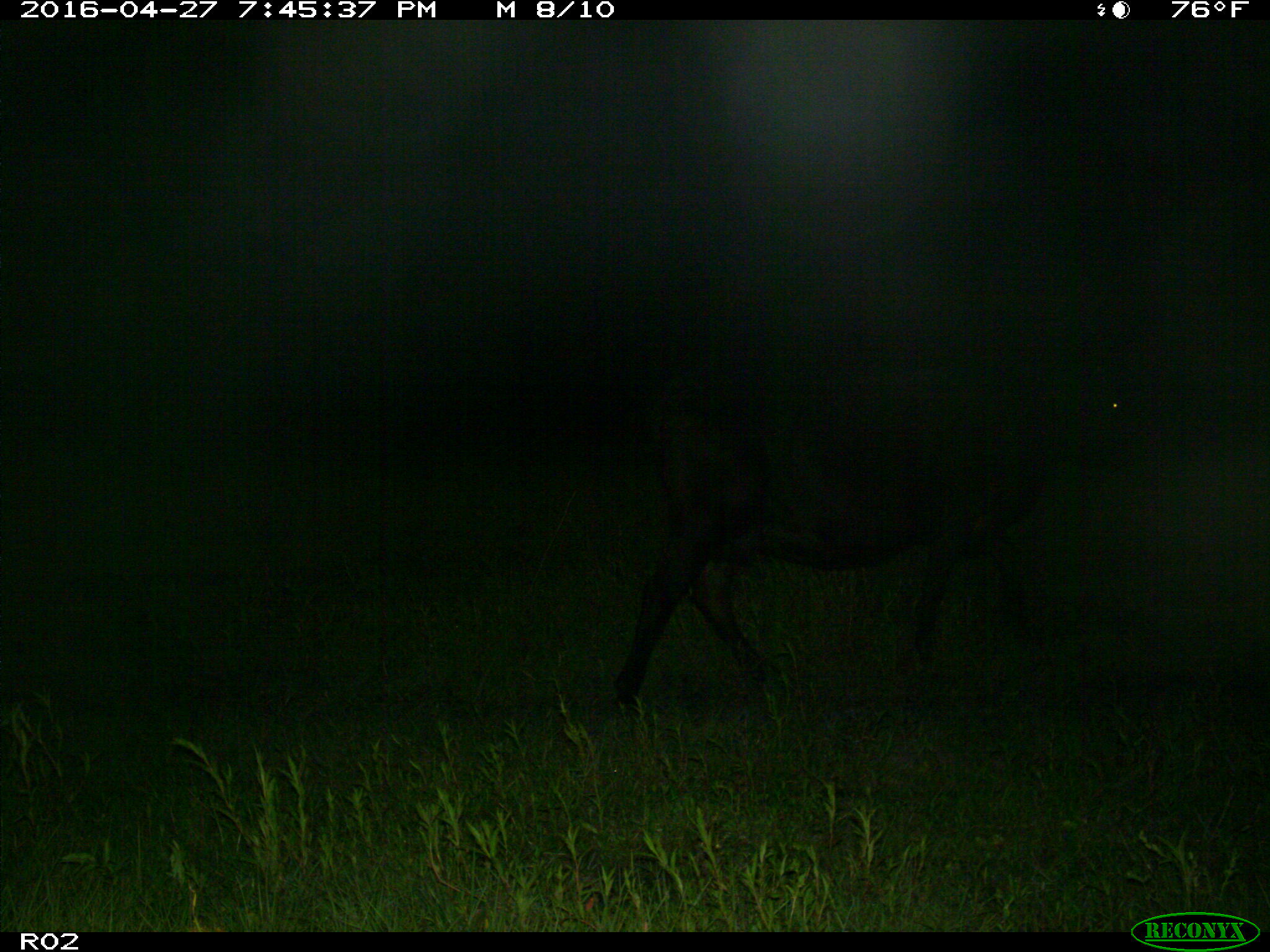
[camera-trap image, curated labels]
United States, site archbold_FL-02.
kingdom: Animalia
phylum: Chordata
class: Mammalia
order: Artiodactyla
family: Bovidae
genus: Bos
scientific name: Bos taurus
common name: domestic cow